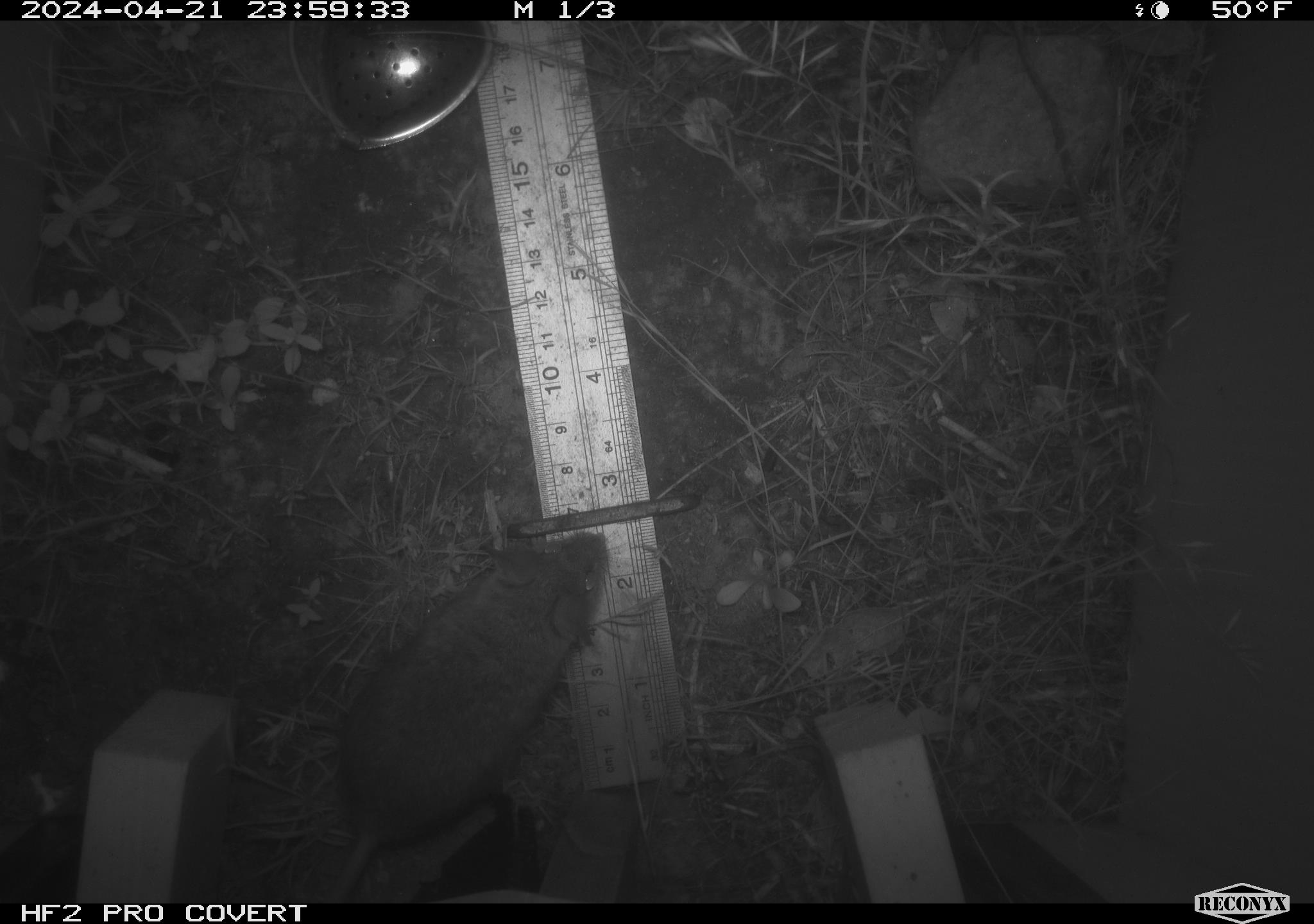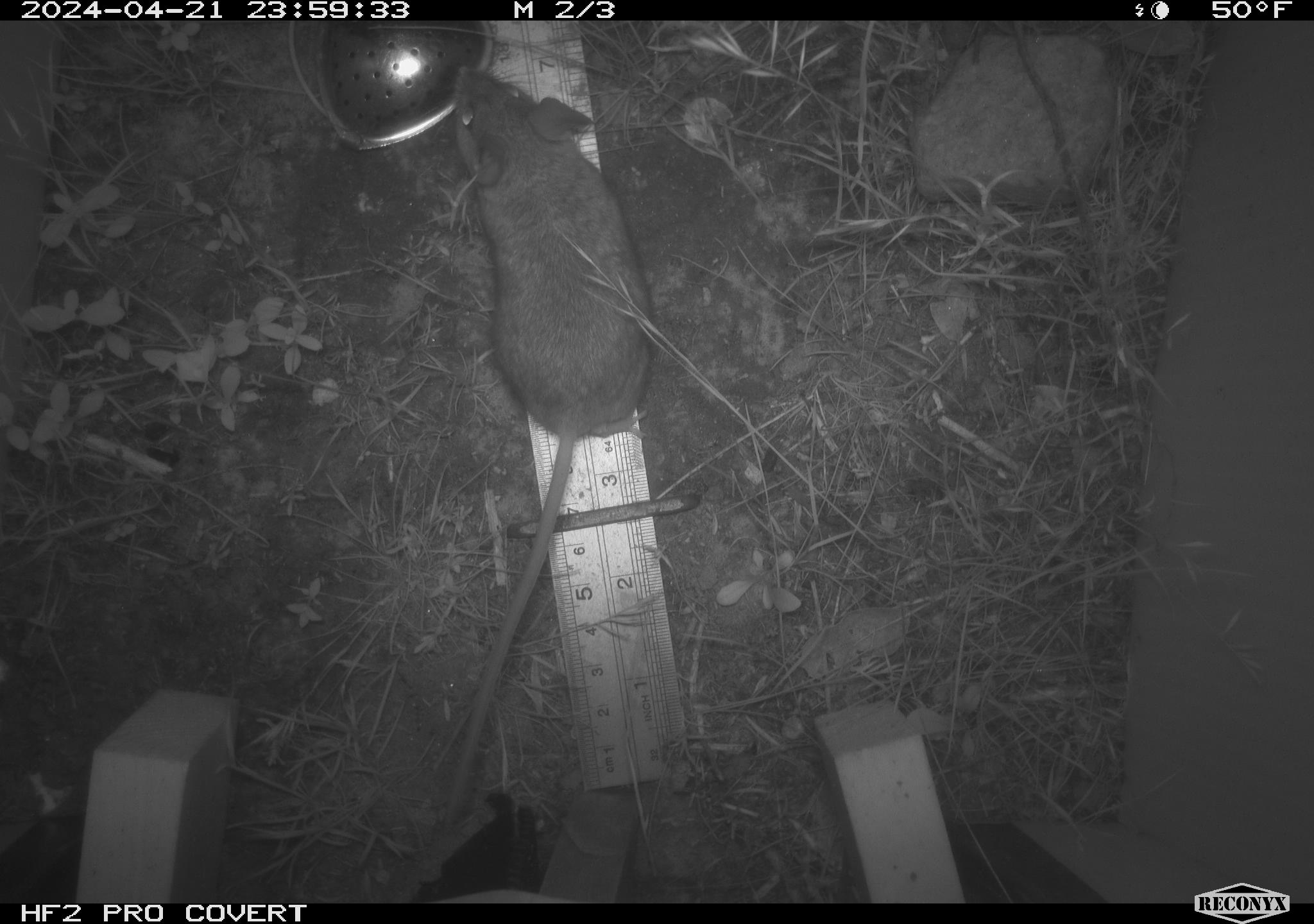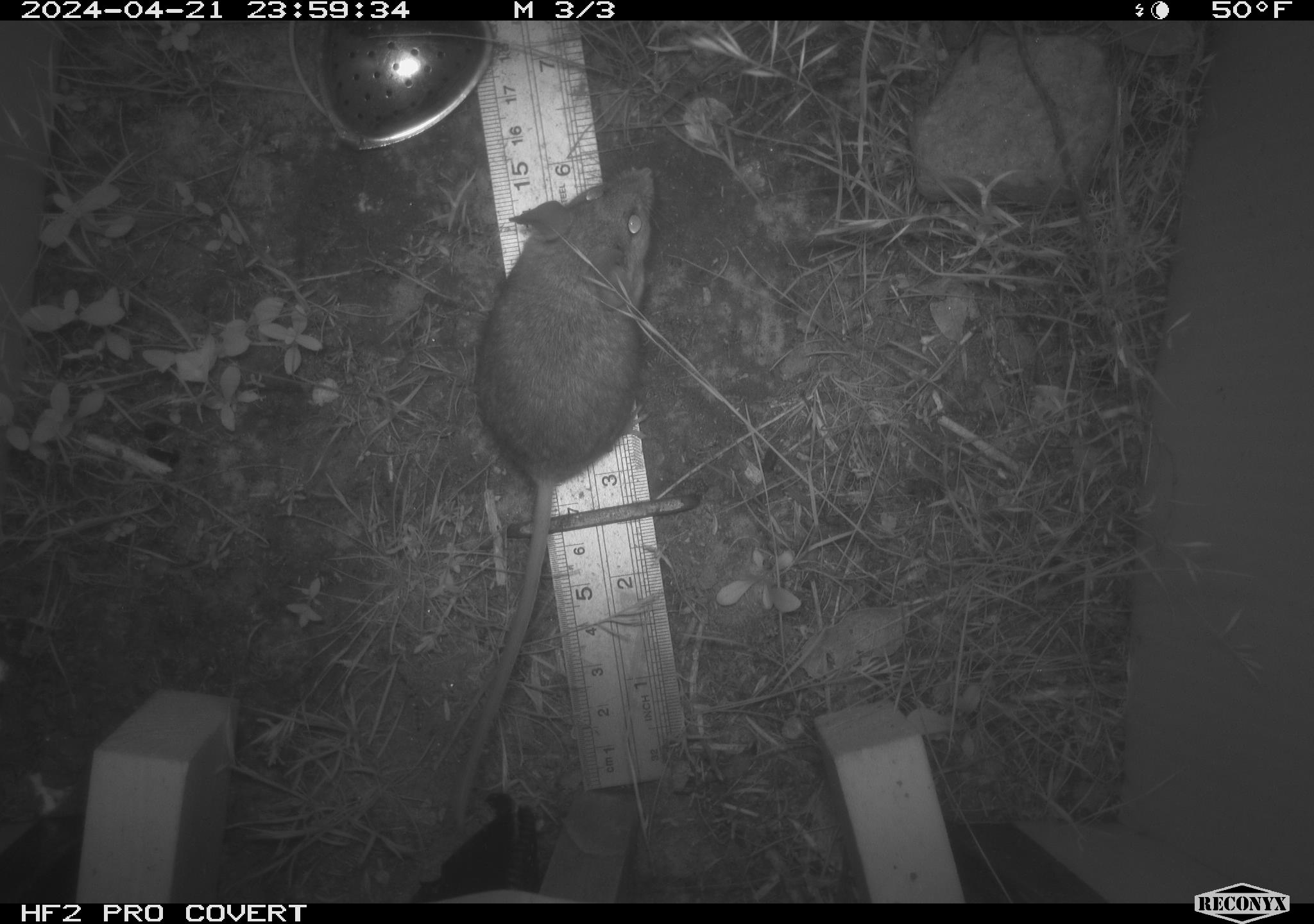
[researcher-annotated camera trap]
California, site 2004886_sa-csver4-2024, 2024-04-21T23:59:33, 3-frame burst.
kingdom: Animalia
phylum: Chordata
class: Mammalia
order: Rodentia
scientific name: Rodentia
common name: mouse species